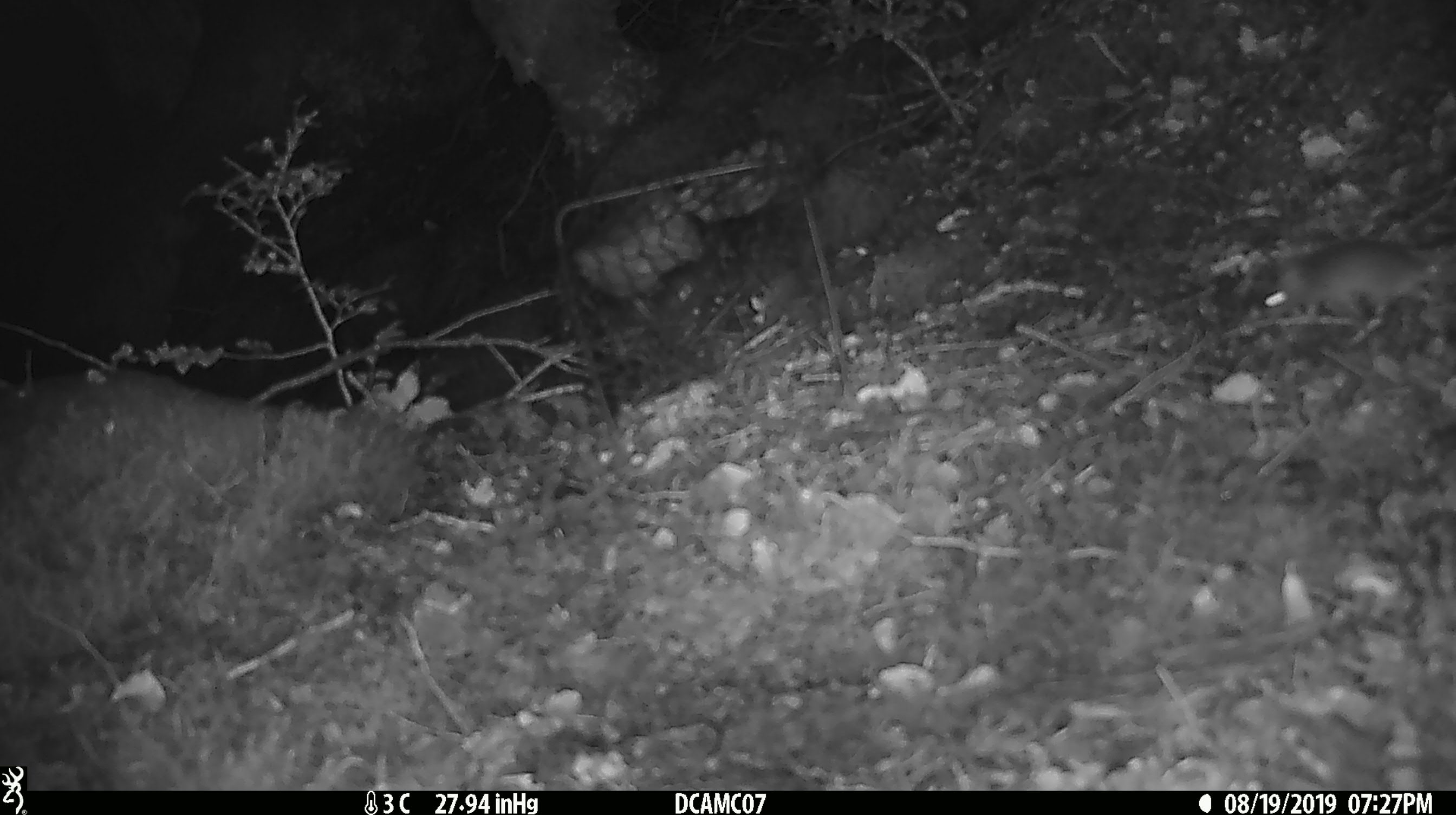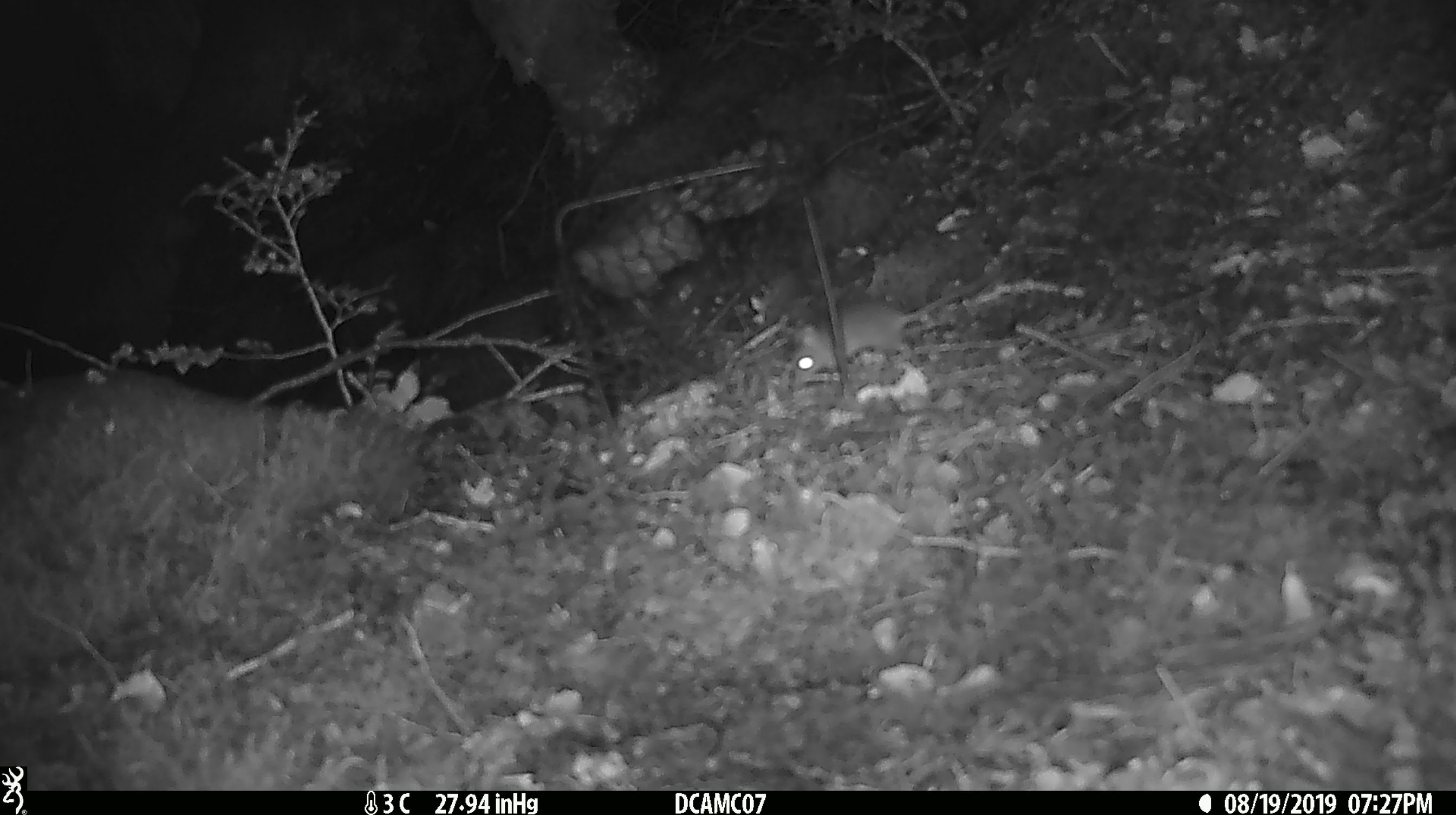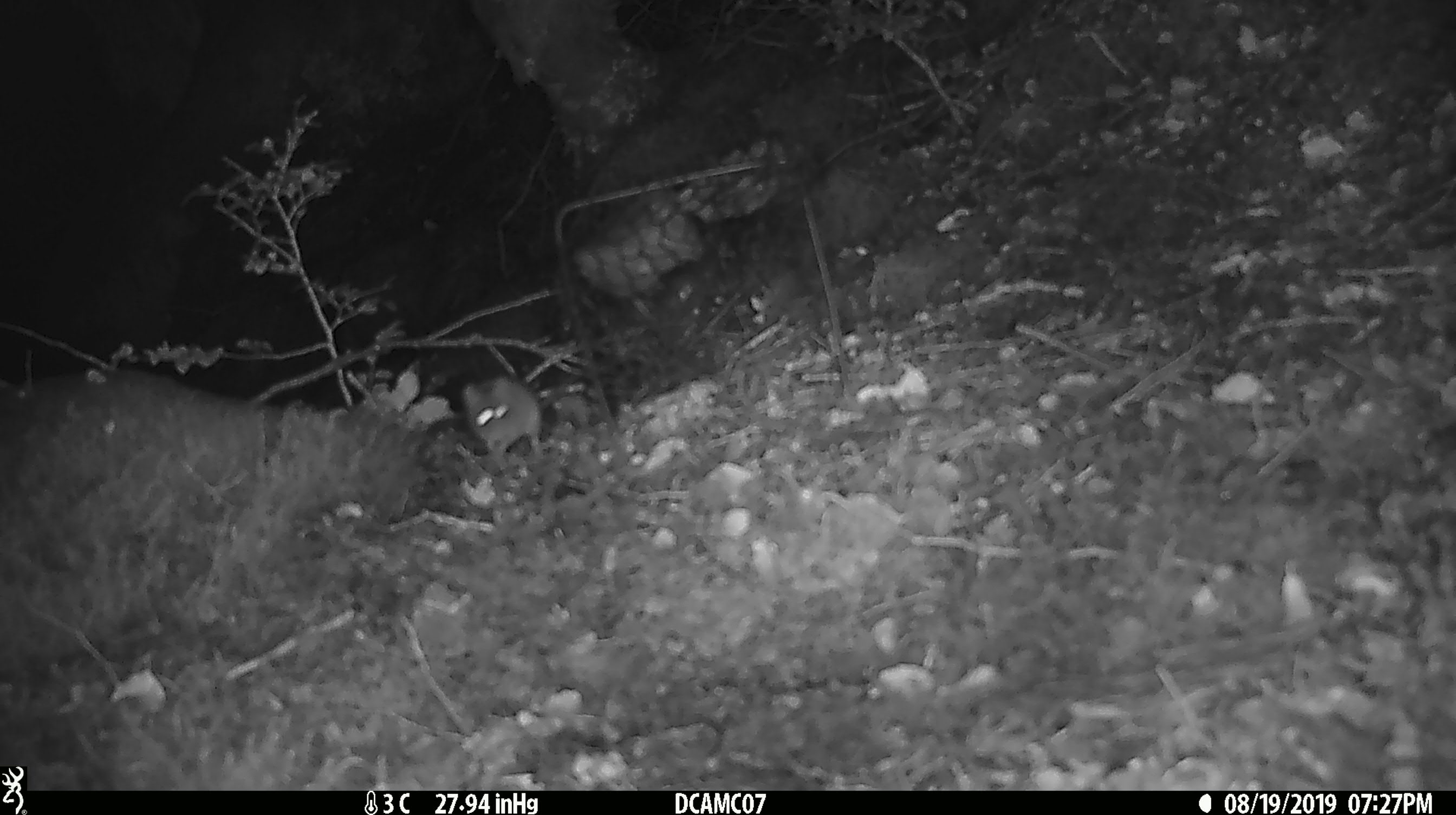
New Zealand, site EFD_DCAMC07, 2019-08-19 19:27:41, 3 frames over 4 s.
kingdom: Animalia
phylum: Chordata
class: Mammalia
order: Rodentia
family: Muridae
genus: Mus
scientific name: Mus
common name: mouse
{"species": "mouse (Mus)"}